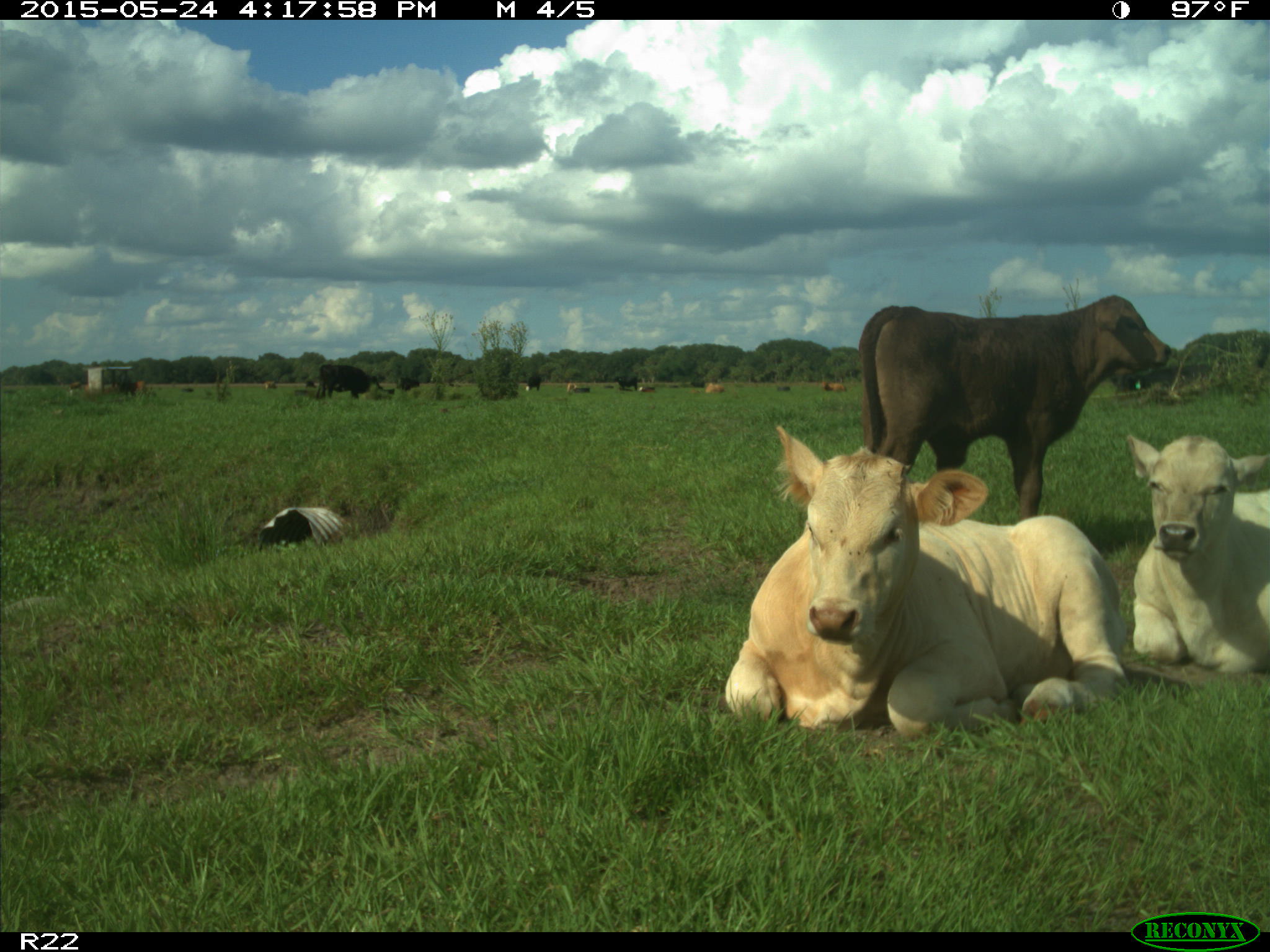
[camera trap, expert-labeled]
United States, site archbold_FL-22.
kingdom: Animalia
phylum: Chordata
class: Mammalia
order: Artiodactyla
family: Bovidae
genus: Bos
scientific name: Bos taurus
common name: domestic cow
Bos taurus (domestic cow).